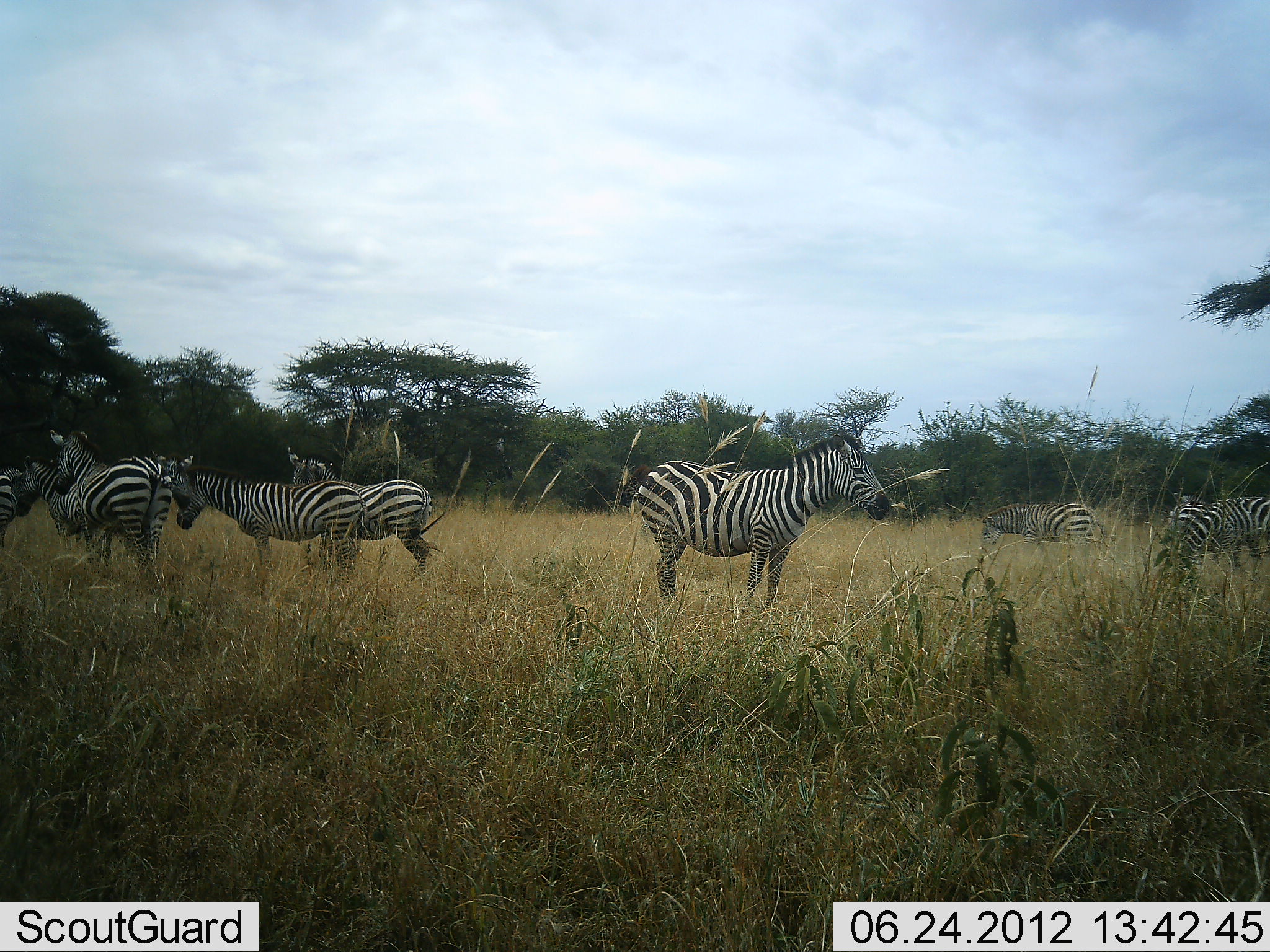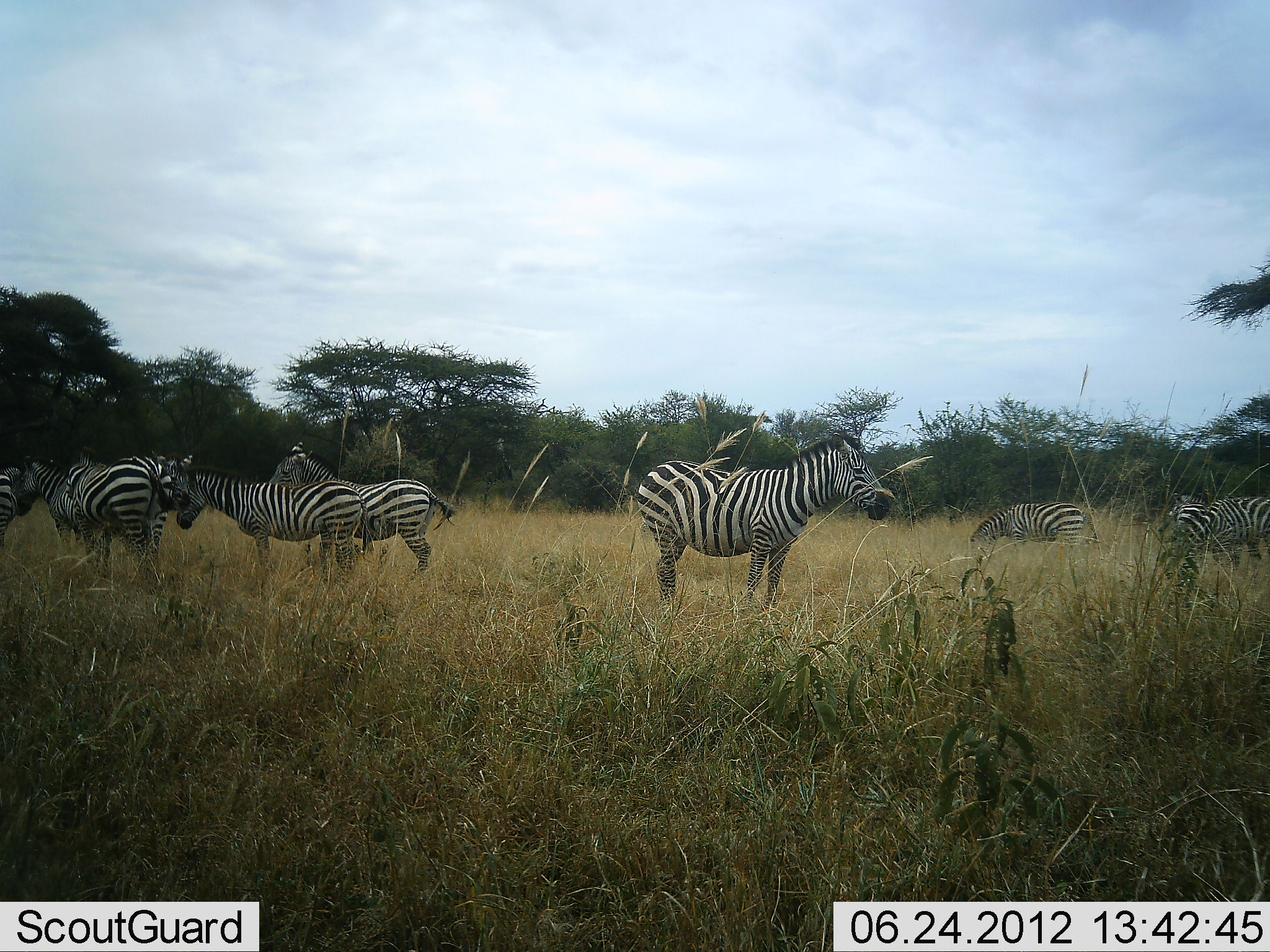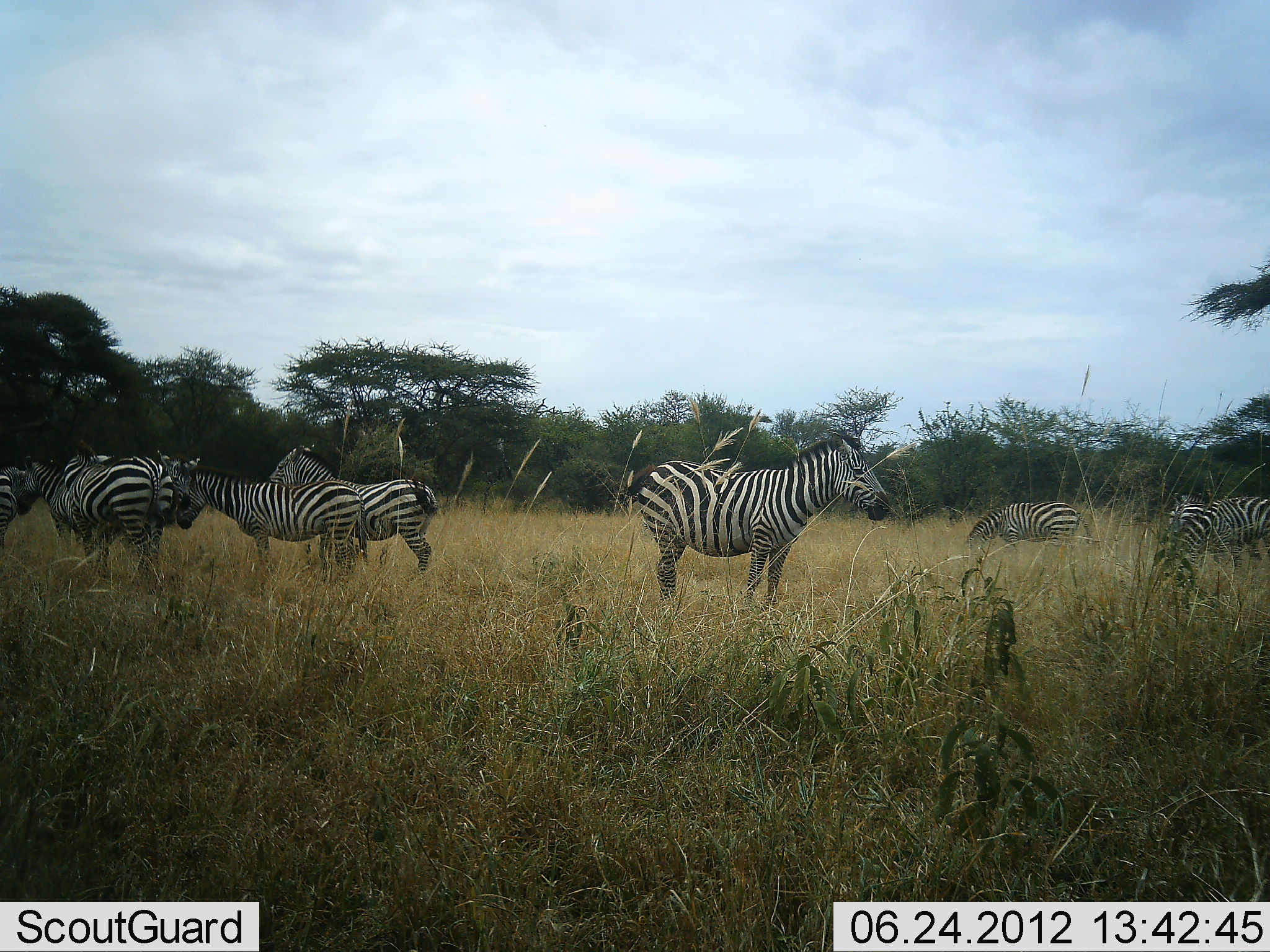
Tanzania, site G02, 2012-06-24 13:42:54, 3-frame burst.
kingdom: Animalia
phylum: Chordata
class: Mammalia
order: Perissodactyla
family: Equidae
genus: Equus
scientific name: Equus quagga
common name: plains zebra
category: zebra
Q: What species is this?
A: Zebra (plains zebra) (Equus quagga).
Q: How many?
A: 9.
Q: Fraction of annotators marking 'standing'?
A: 100%.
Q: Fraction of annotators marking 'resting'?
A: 0%.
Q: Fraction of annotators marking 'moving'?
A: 10%.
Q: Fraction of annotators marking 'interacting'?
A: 0%.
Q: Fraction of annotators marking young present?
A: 0%.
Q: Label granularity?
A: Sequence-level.